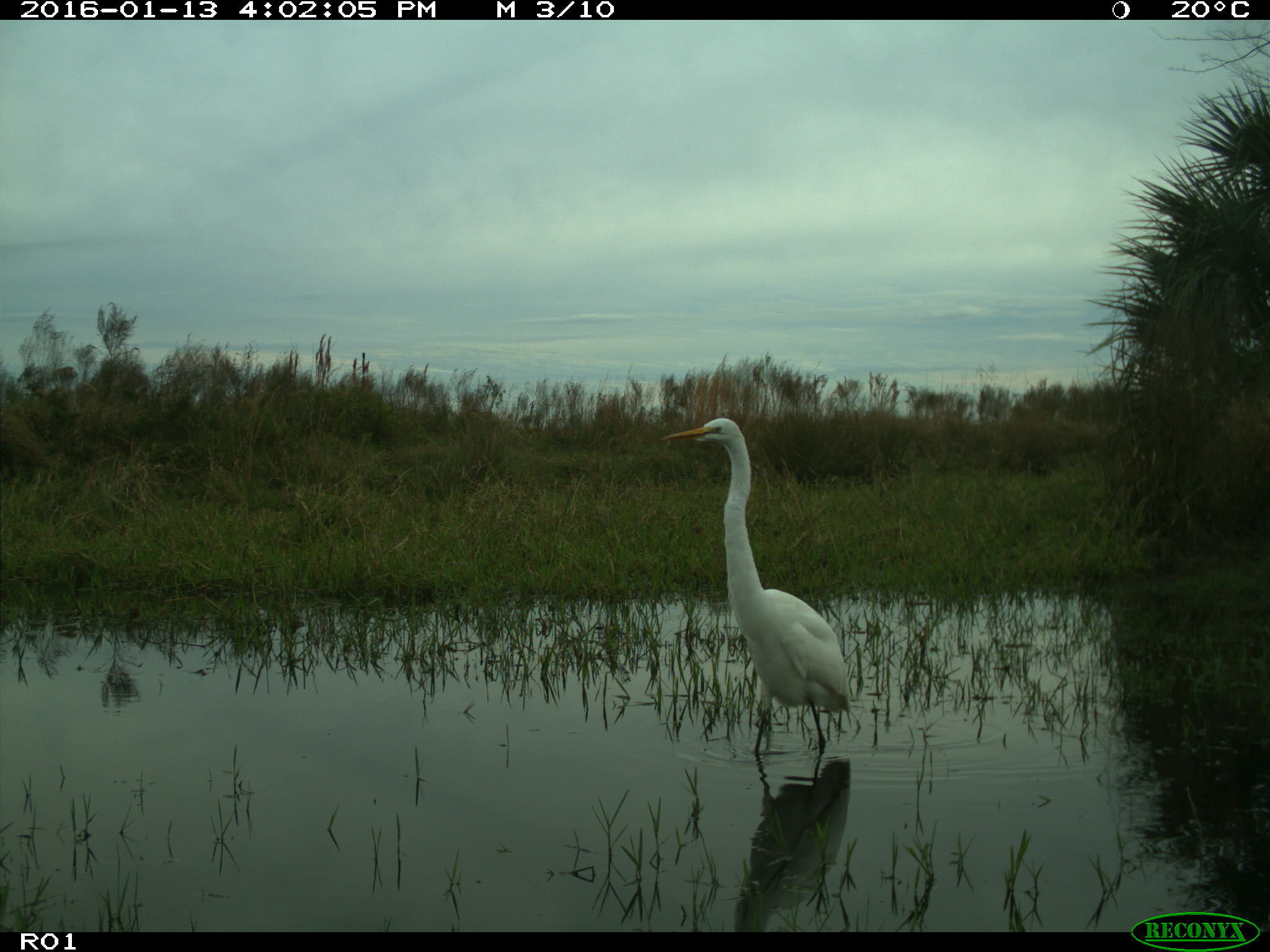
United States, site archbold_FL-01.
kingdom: Animalia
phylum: Chordata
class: Aves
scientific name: Aves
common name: birds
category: unidentified bird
Unidentified bird (birds) (Aves).